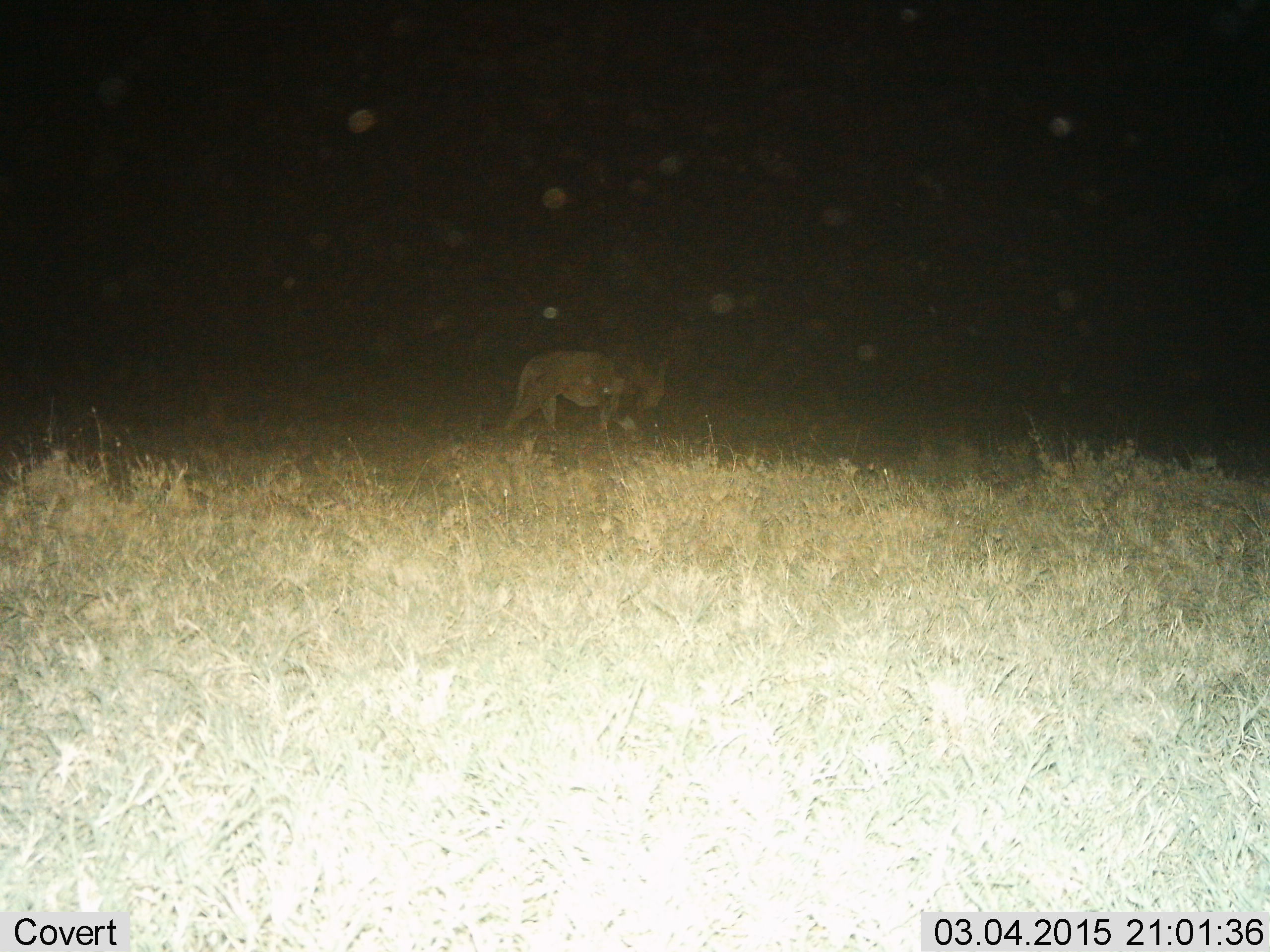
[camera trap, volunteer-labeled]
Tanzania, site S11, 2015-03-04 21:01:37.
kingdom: Animalia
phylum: Chordata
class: Mammalia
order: Carnivora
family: Felidae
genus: Panthera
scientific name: Panthera leo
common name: lion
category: lionmale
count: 1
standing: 10%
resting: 0%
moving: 100%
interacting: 0%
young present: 0%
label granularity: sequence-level